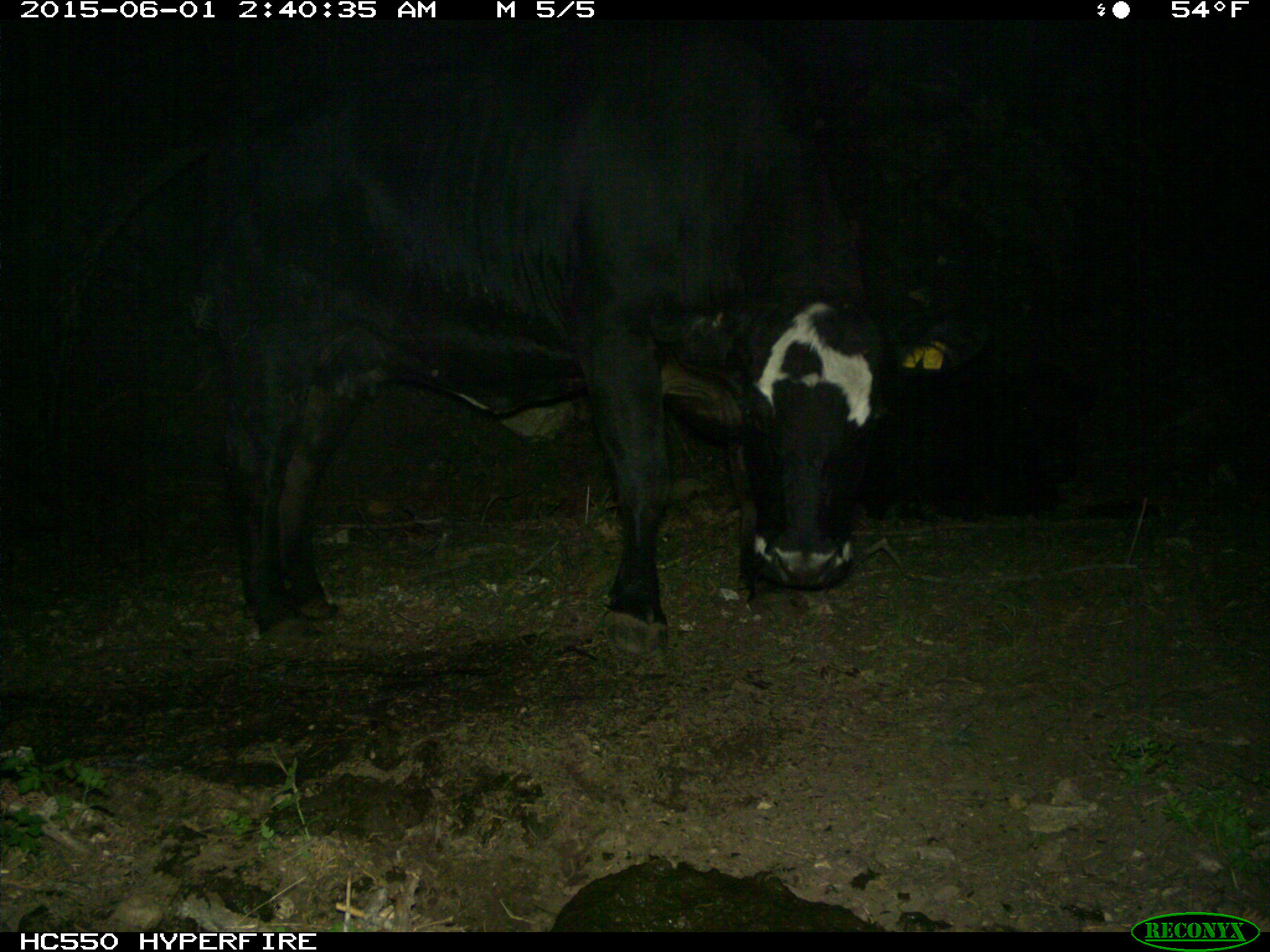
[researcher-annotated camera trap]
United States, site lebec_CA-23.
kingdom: Animalia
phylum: Chordata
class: Mammalia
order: Artiodactyla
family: Bovidae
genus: Bos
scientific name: Bos taurus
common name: domestic cow